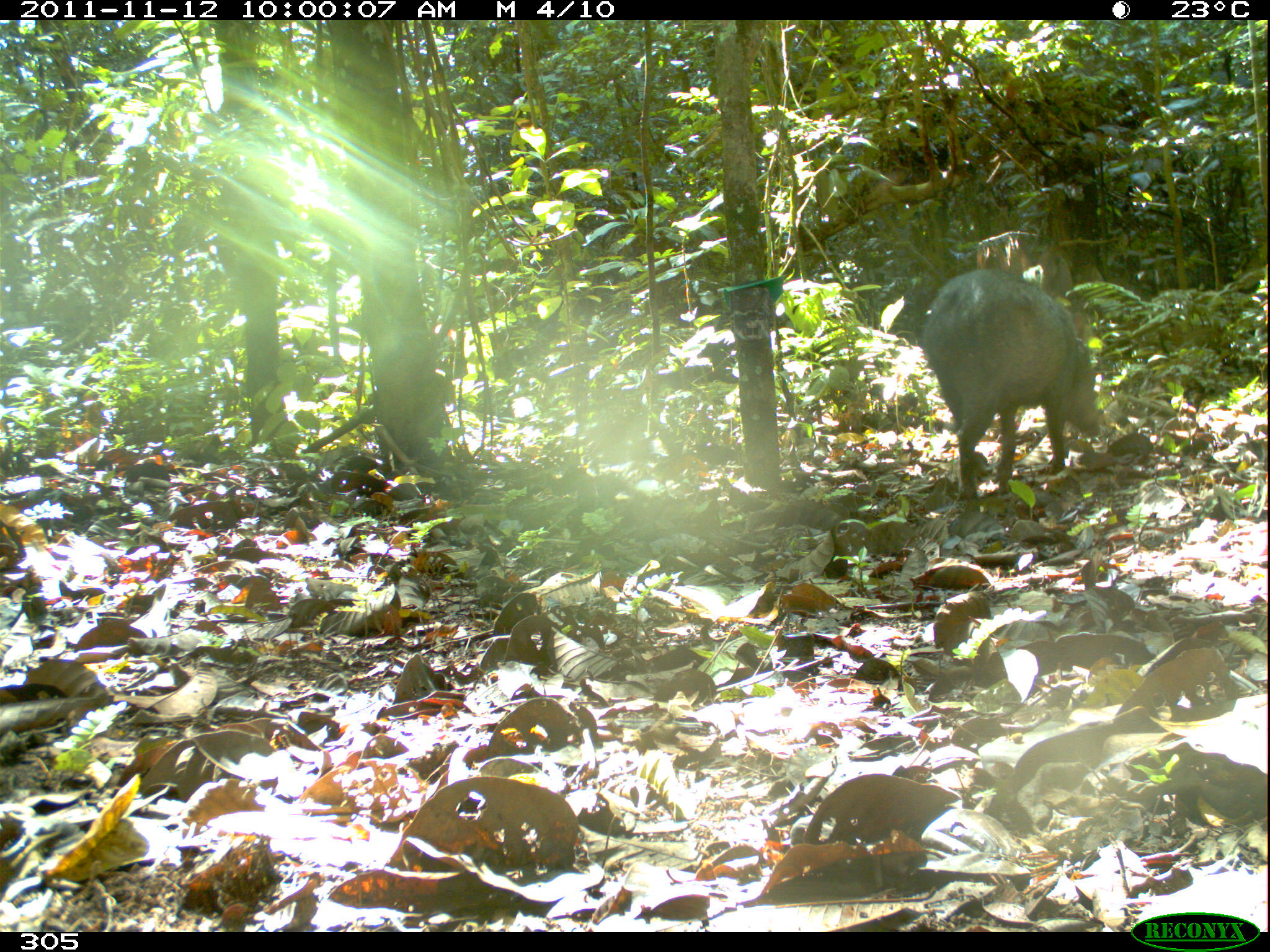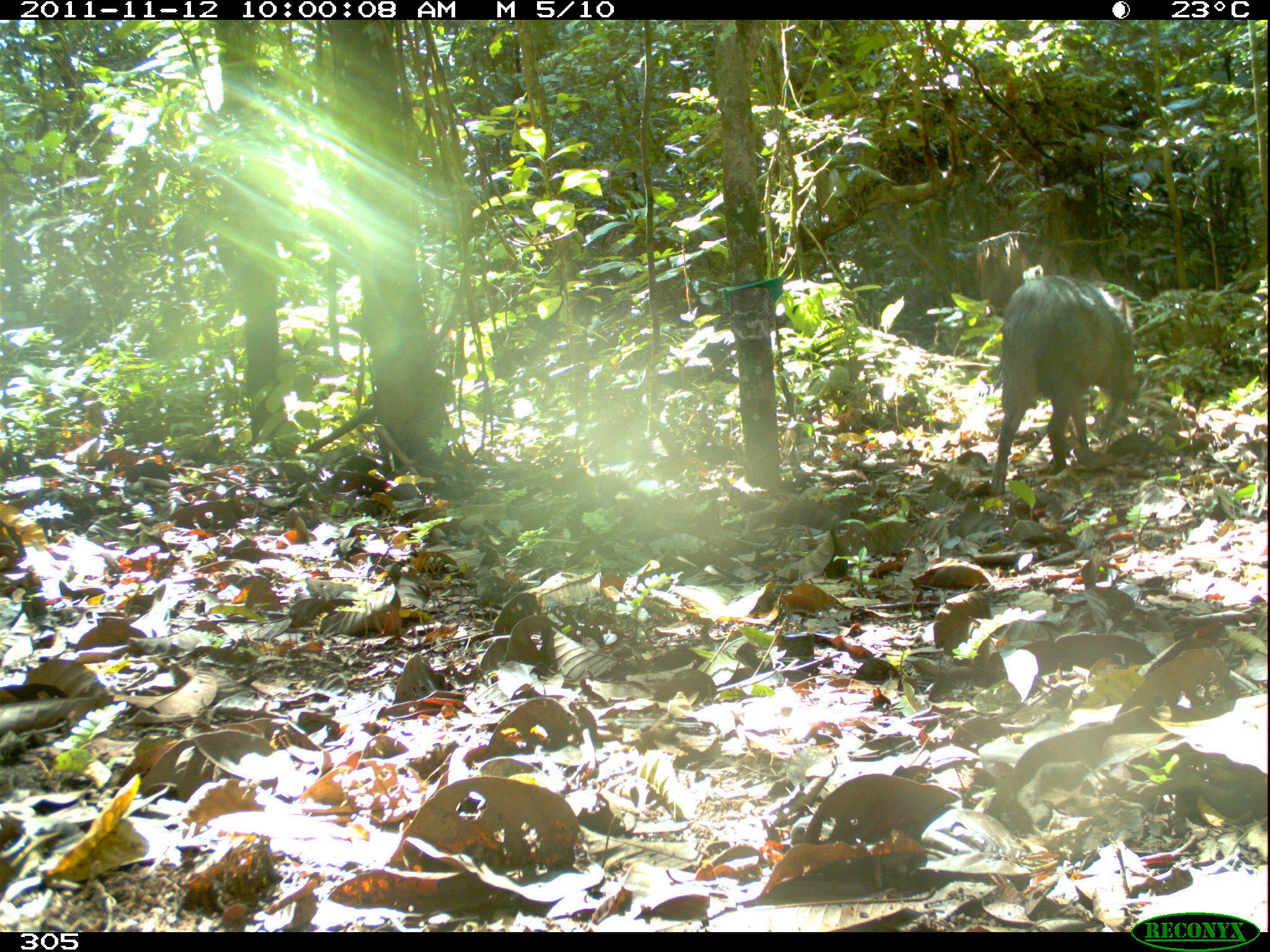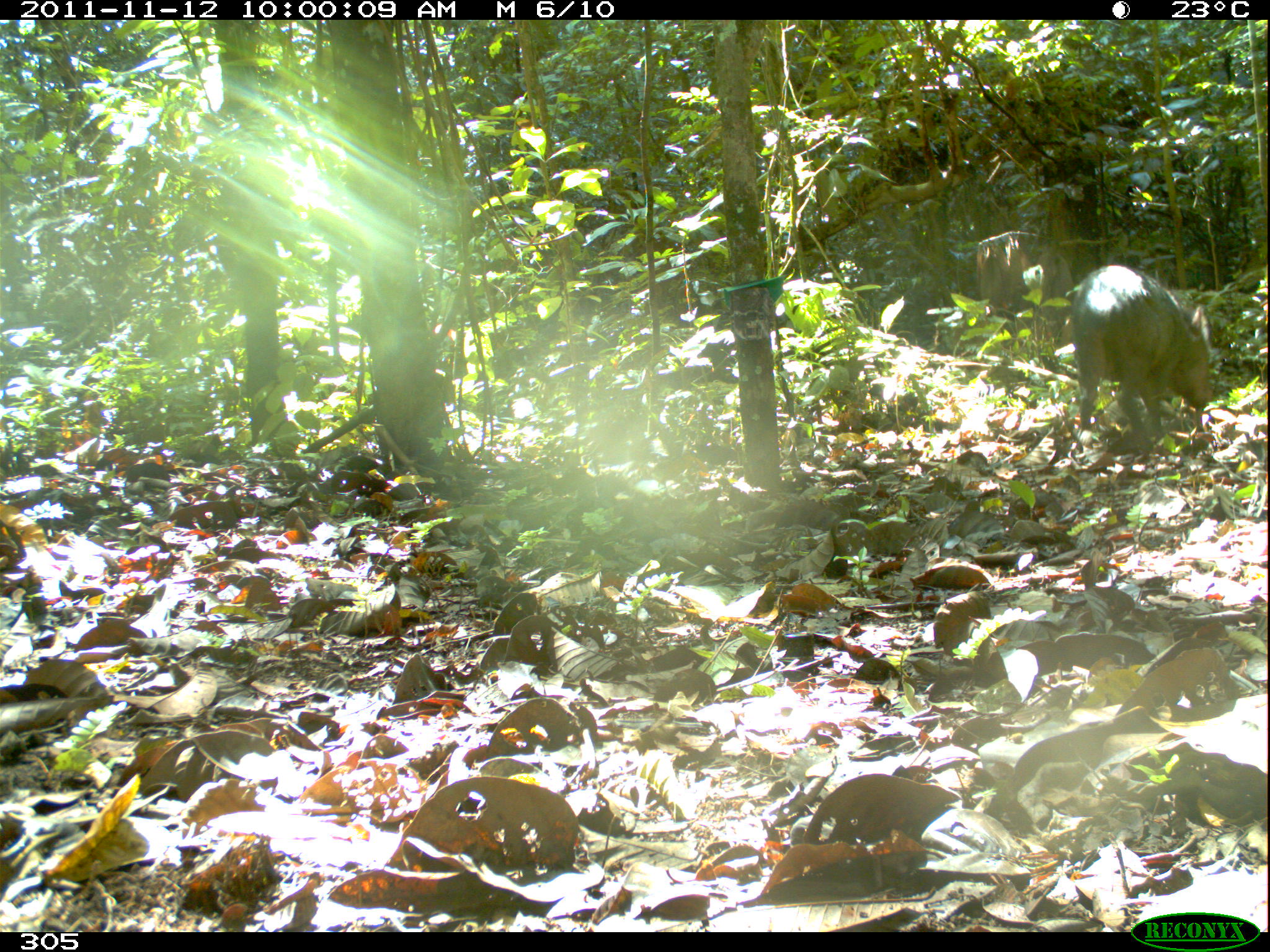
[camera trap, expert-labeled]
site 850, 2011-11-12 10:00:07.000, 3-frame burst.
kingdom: Animalia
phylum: Chordata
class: Mammalia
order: Artiodactyla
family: Tayassuidae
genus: Pecari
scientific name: Pecari tajacu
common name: collared peccary